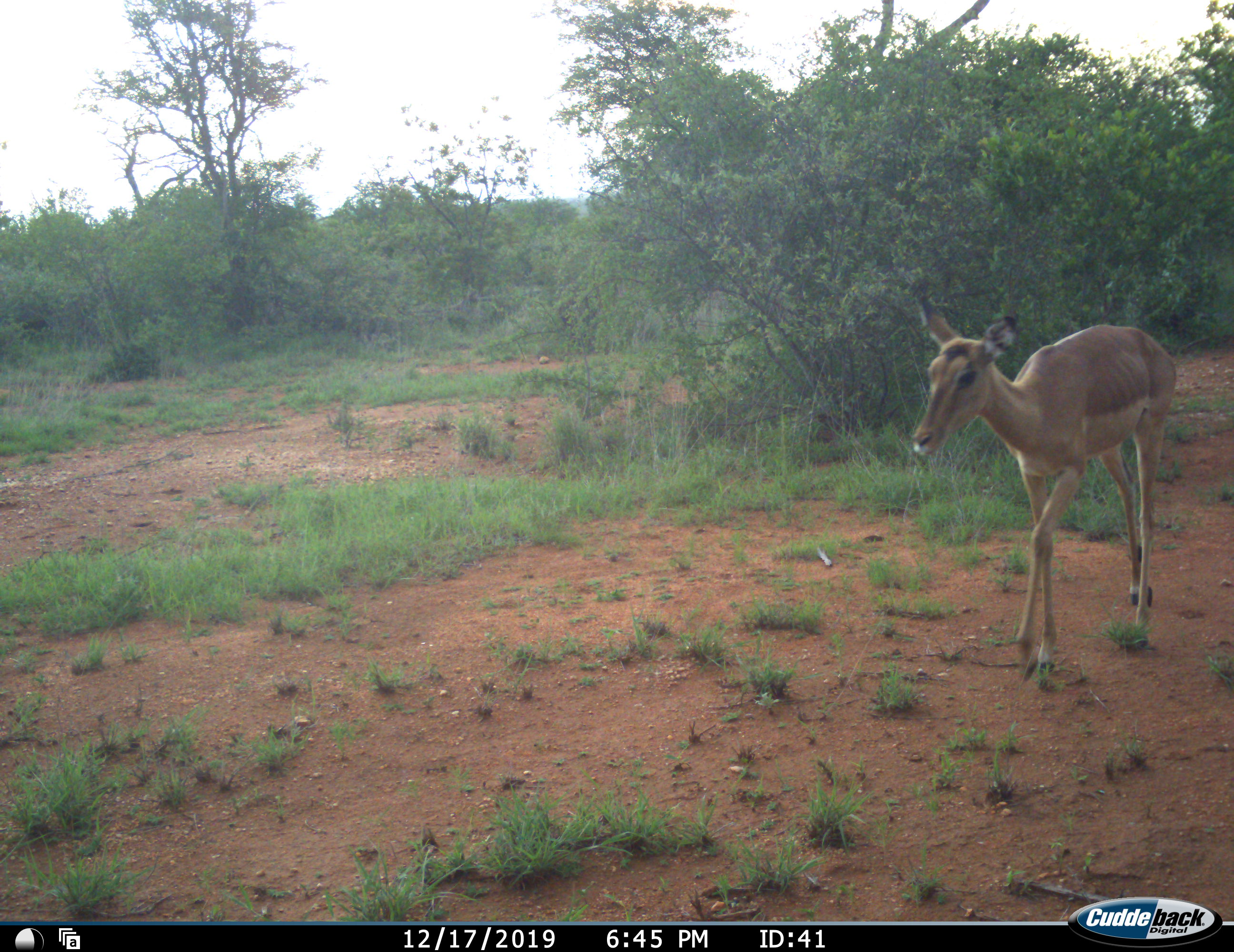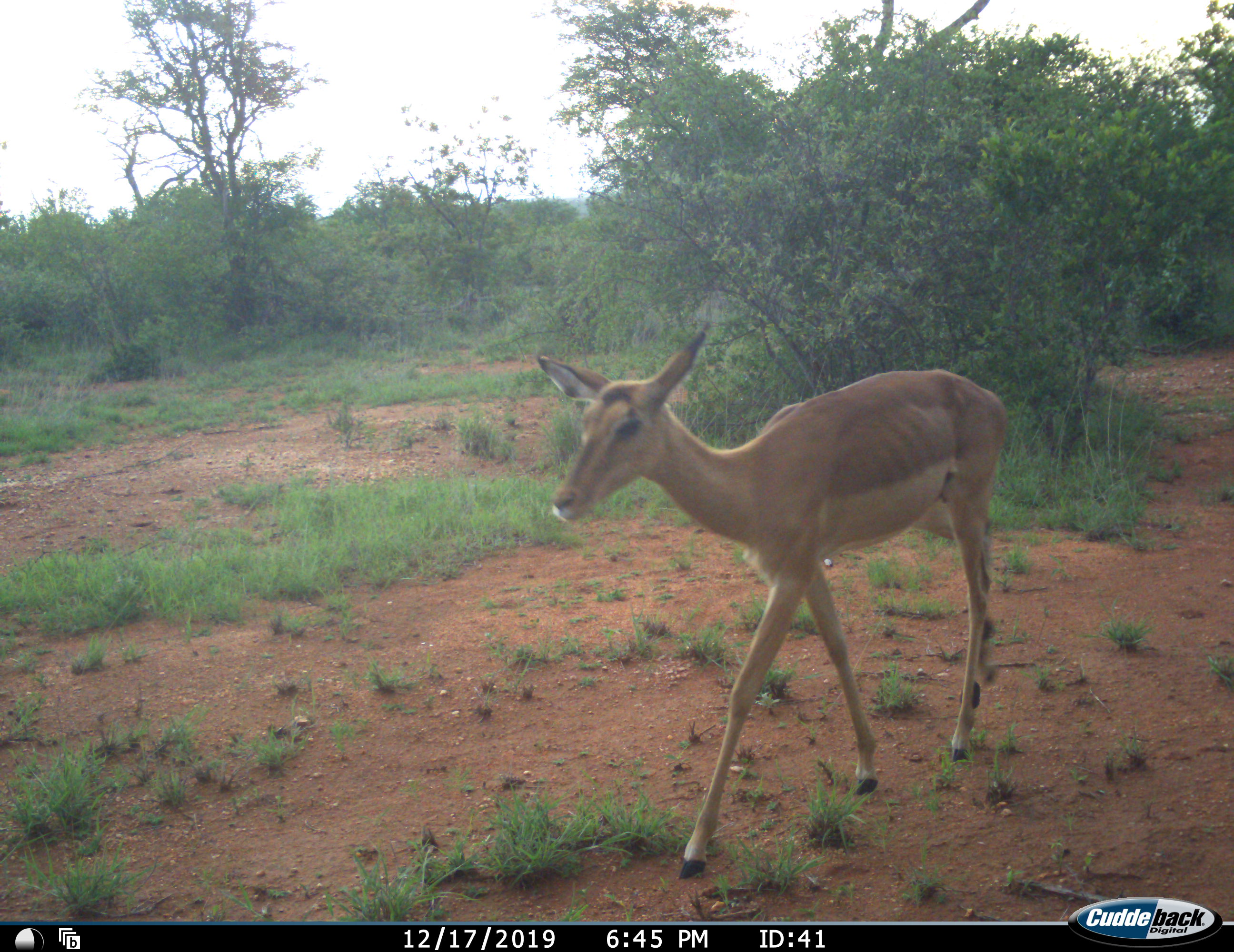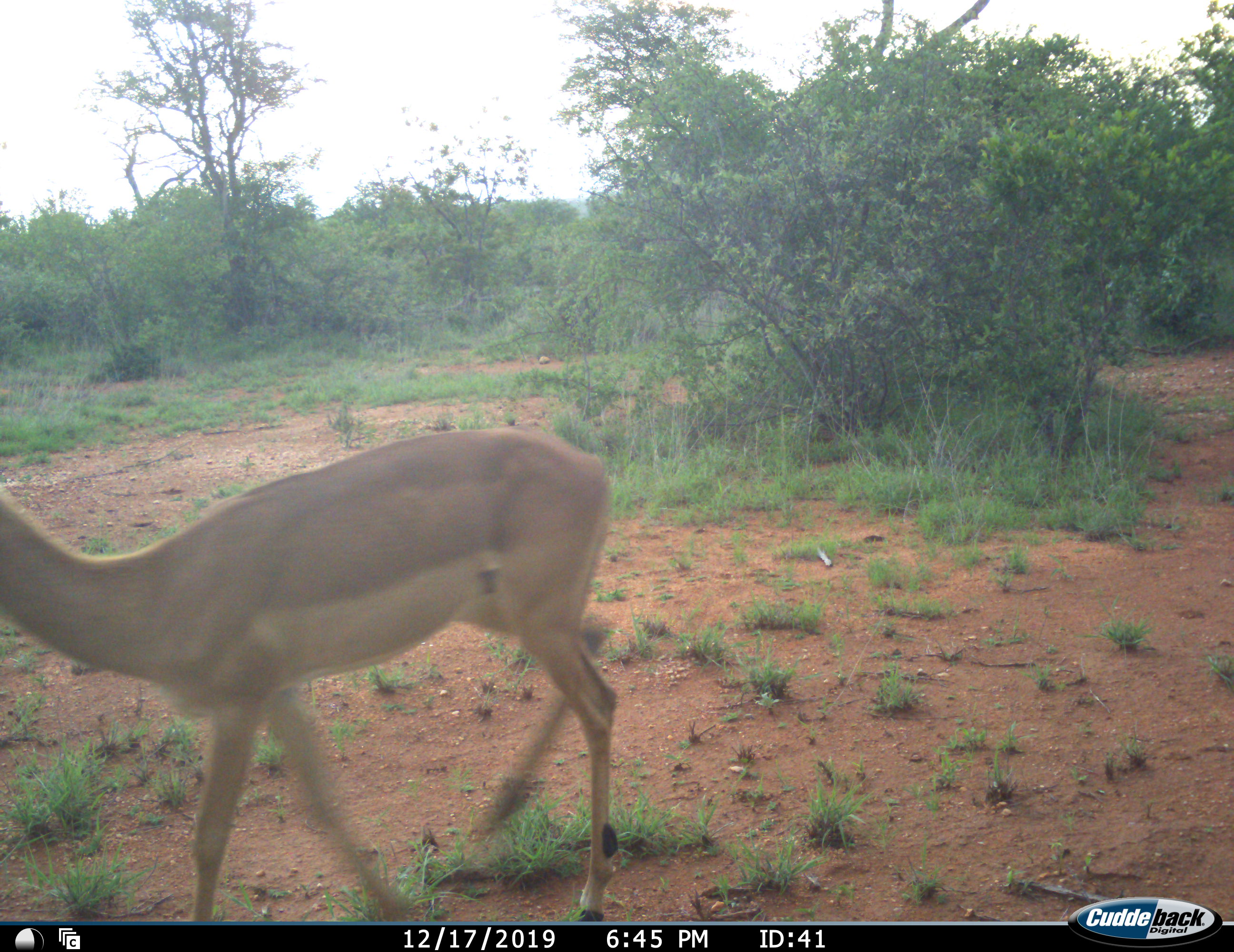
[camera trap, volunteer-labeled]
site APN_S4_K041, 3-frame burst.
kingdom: Animalia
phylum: Chordata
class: Mammalia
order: Artiodactyla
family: Bovidae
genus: Aepyceros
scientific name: Aepyceros melampus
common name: impala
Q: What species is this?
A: Impala (Aepyceros melampus).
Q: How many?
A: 1.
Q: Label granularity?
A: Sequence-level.